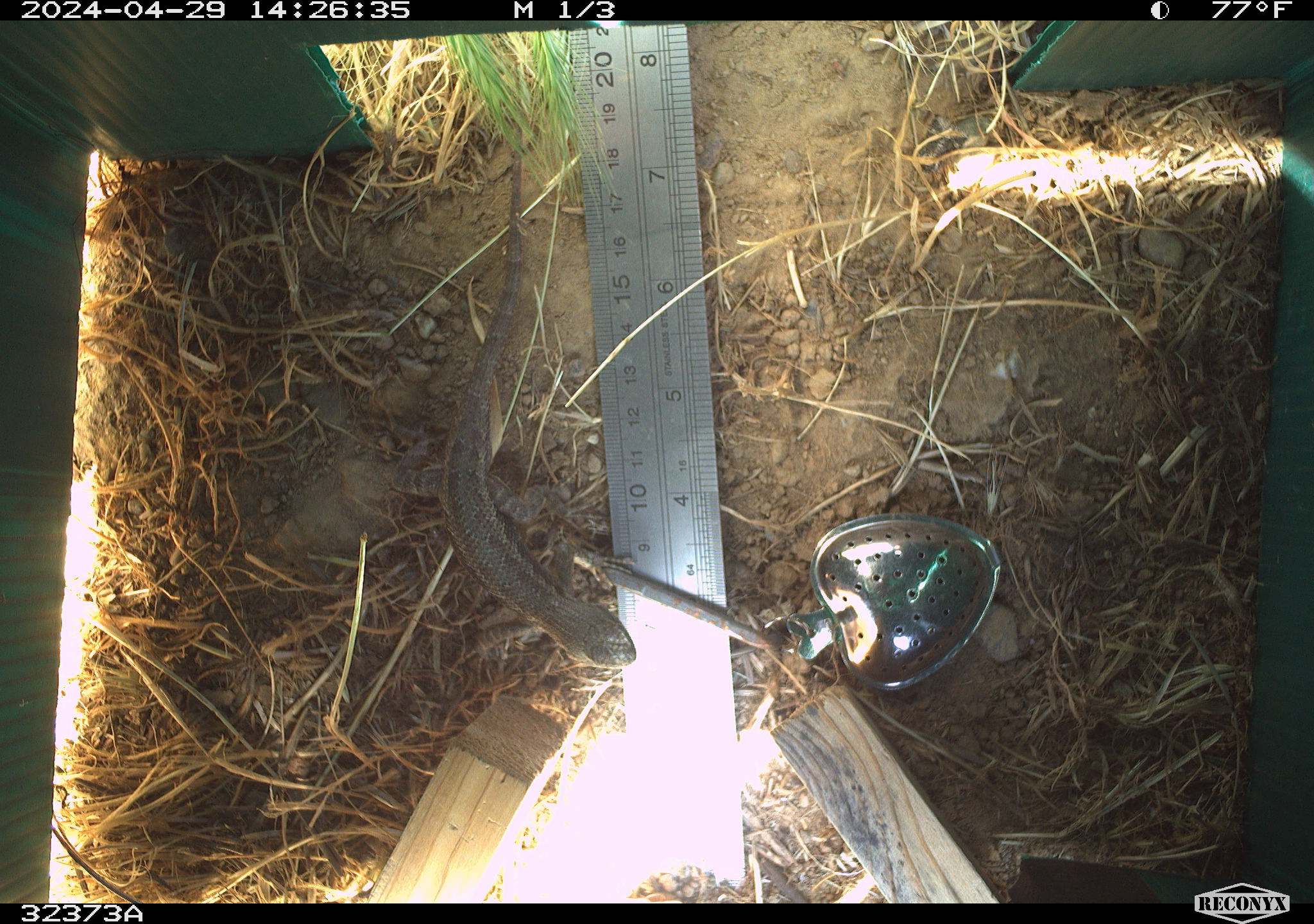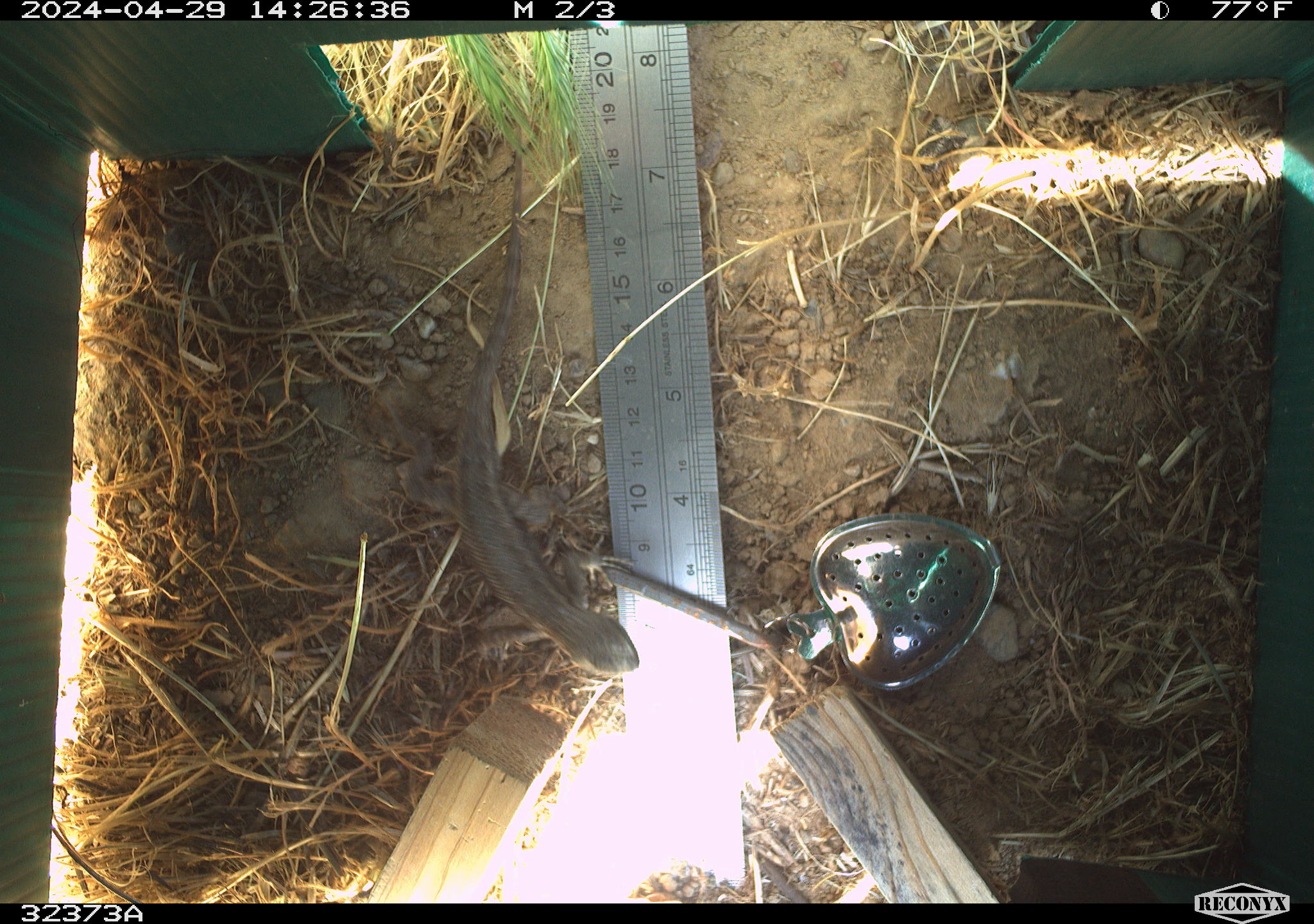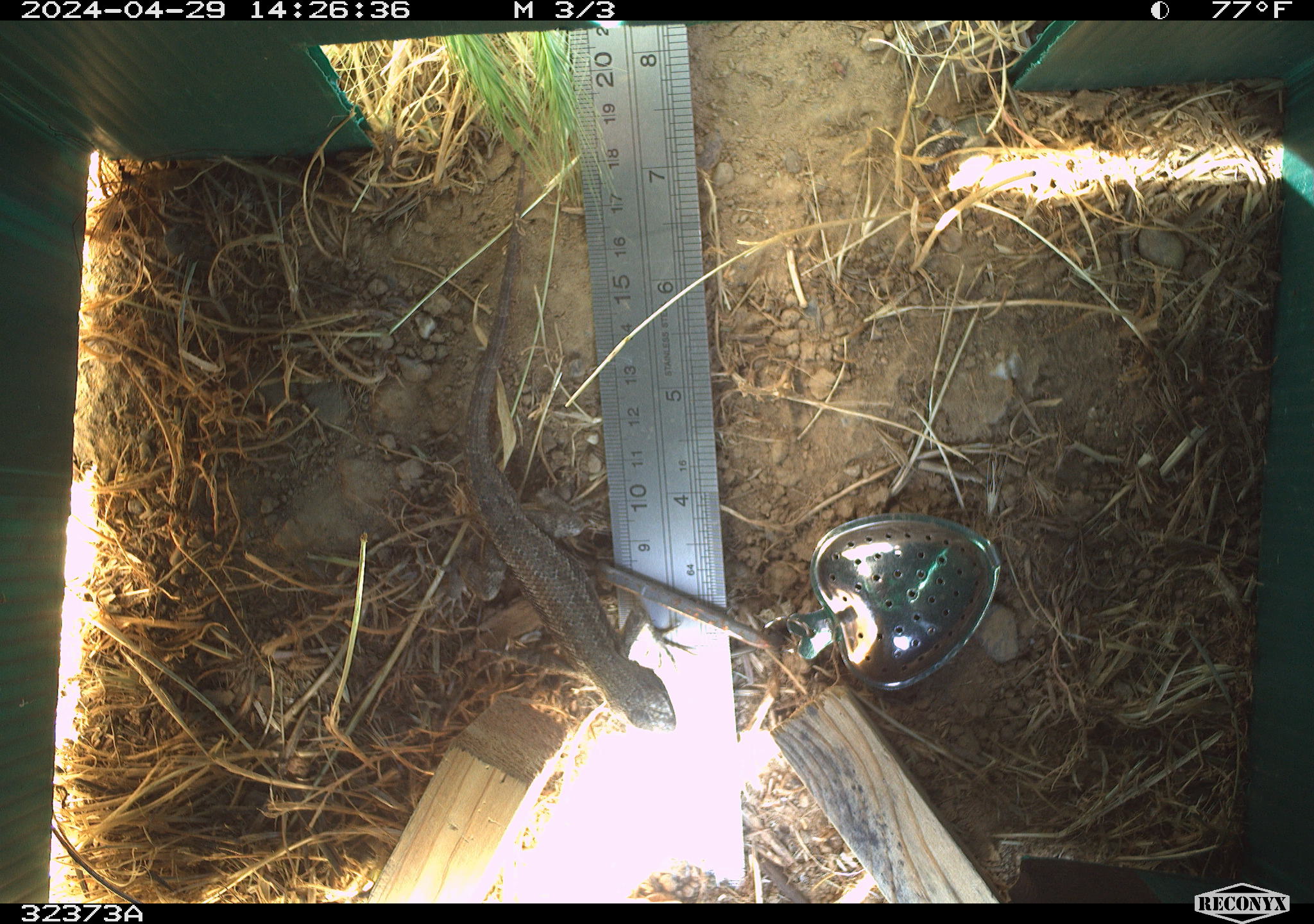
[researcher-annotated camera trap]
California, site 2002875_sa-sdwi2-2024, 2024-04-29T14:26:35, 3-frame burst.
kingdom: Animalia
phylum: Chordata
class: Reptilia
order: Squamata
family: Phrynosomatidae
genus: Sceloporus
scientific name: Sceloporus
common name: spiny lizards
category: sceloporus species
Sceloporus species (spiny lizards) (Sceloporus).